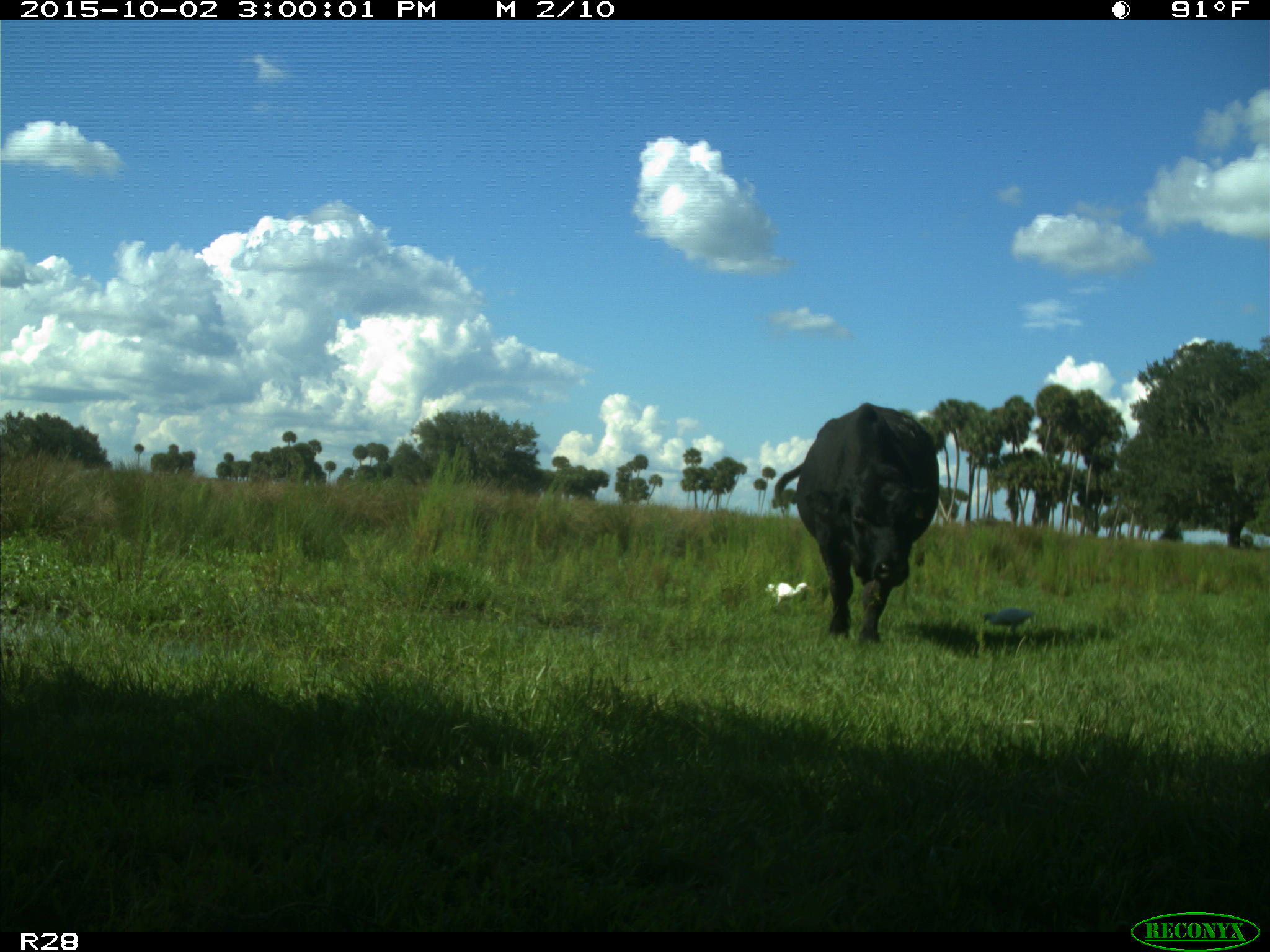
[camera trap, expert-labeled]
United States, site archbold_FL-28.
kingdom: Animalia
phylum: Chordata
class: Mammalia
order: Artiodactyla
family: Bovidae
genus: Bos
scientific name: Bos taurus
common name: domestic cow